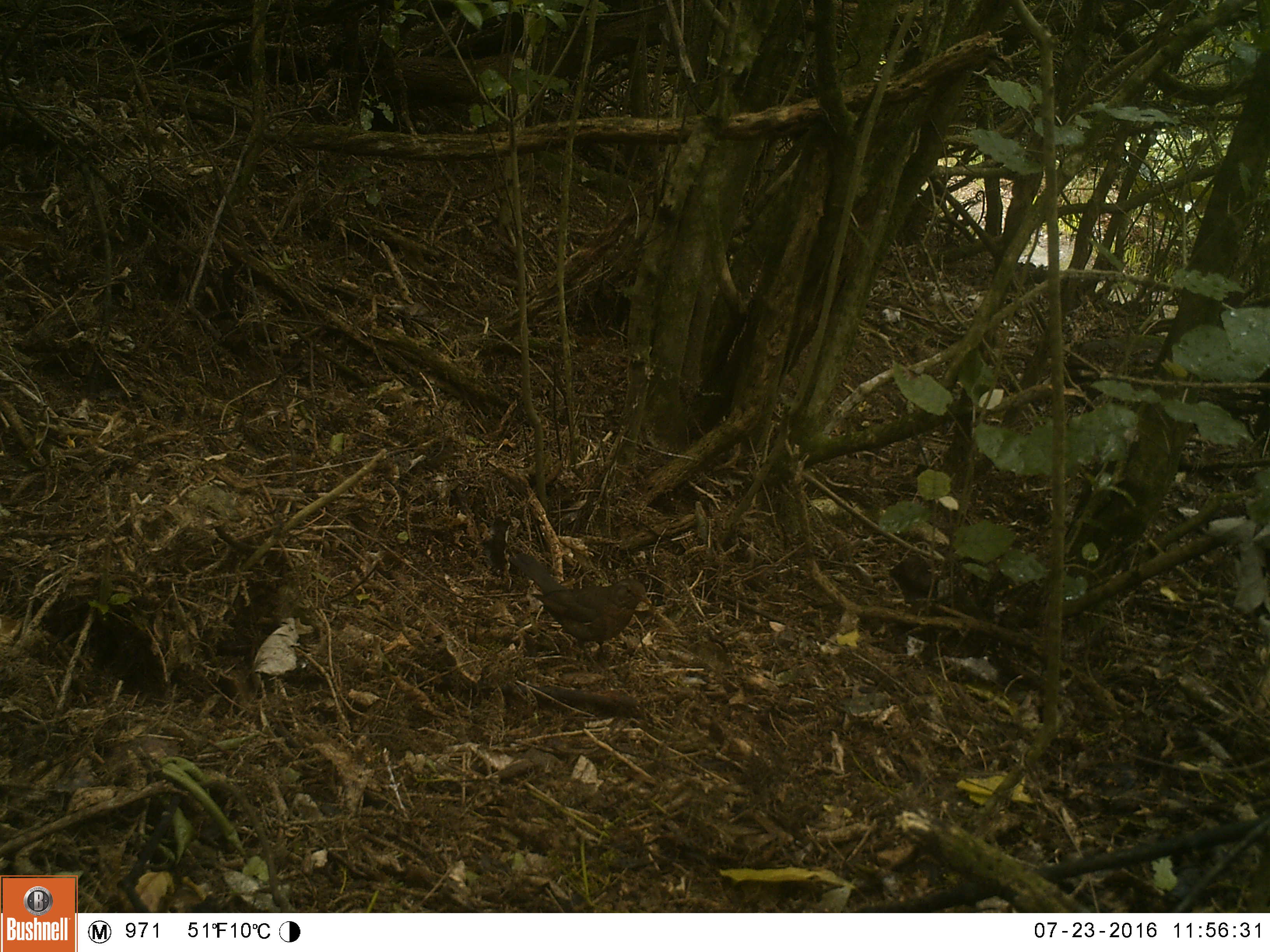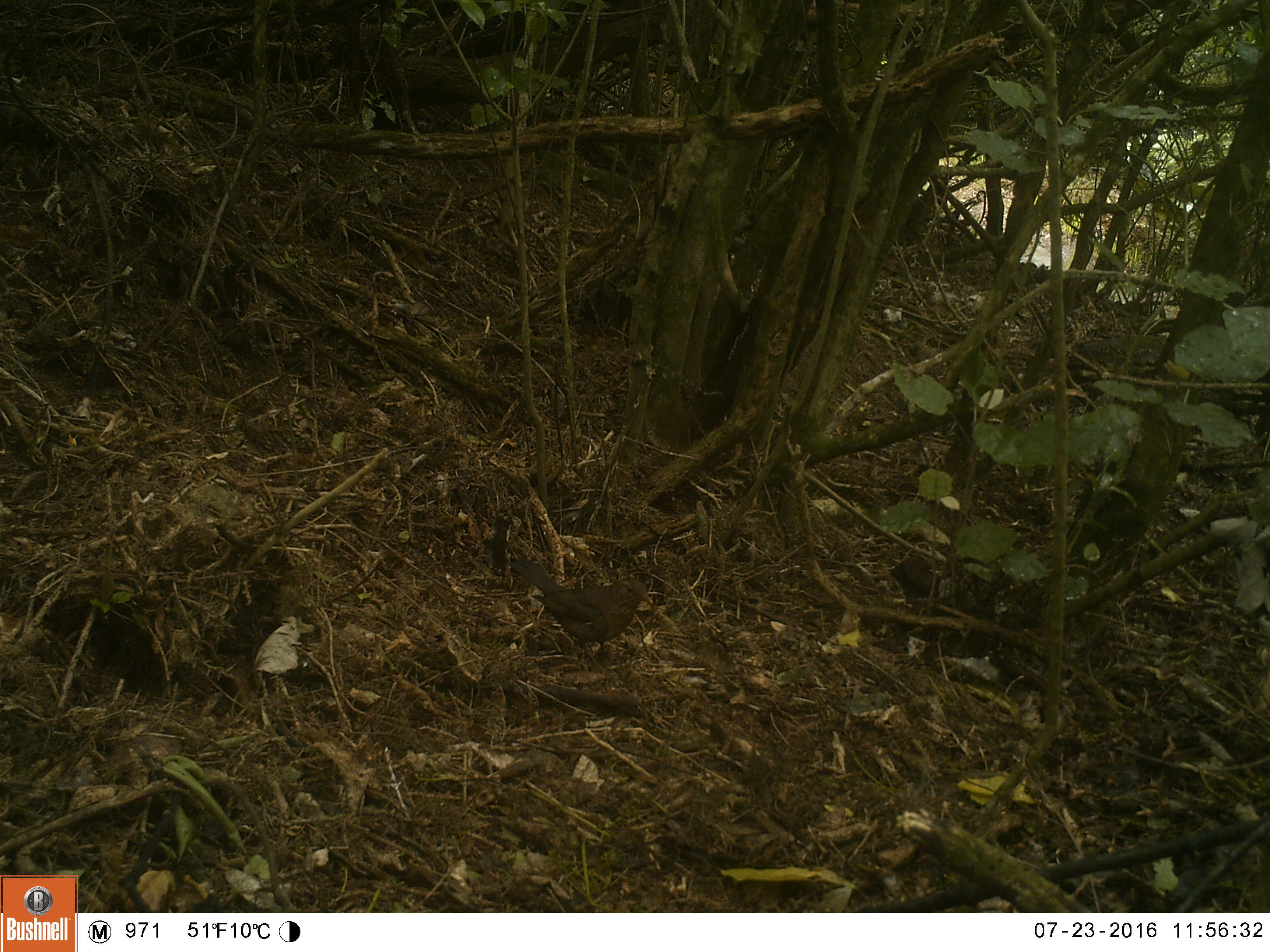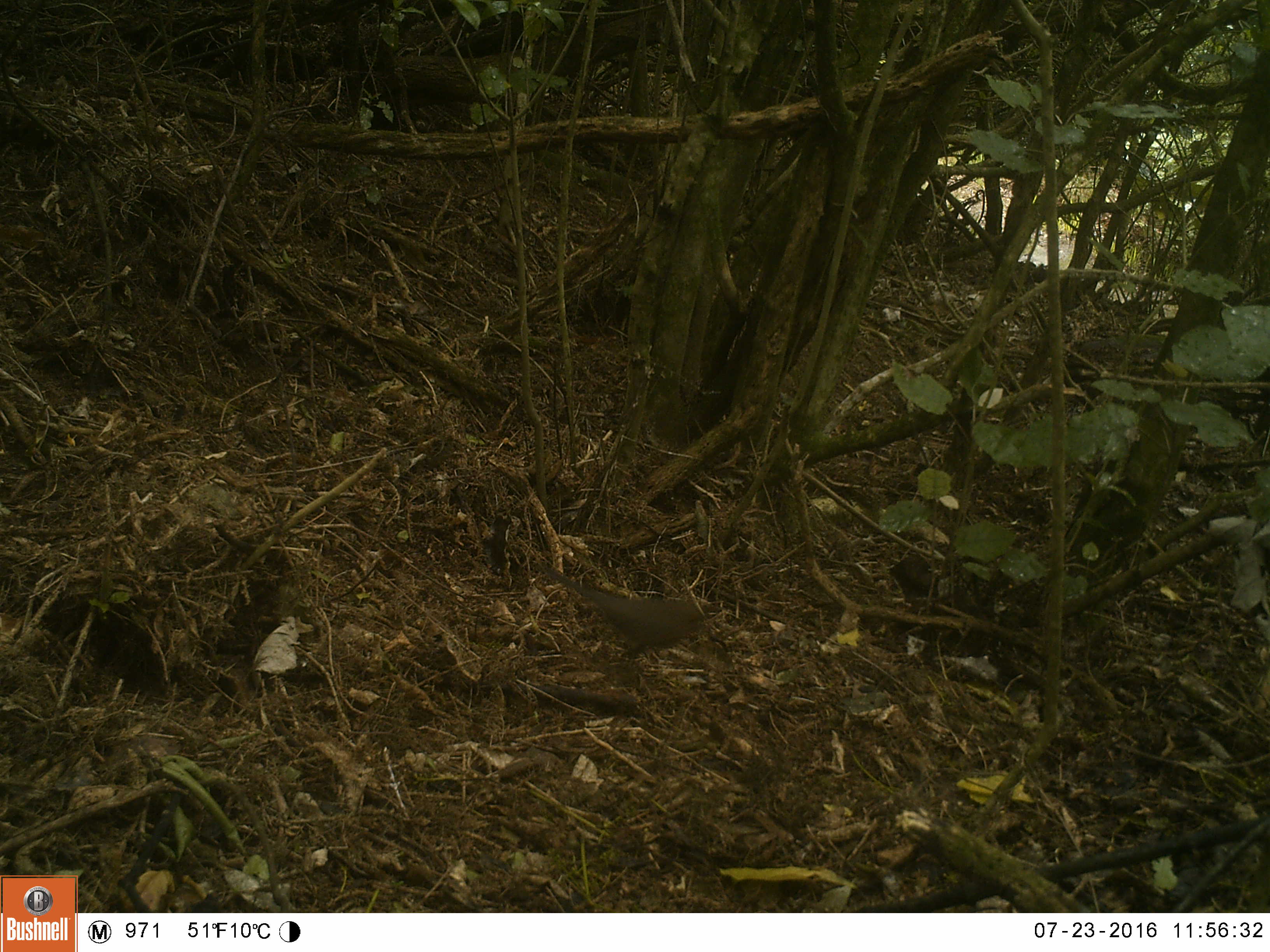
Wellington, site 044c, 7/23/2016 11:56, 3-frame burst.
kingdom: Animalia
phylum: Chordata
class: Aves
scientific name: Aves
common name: bird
Bird (Aves).